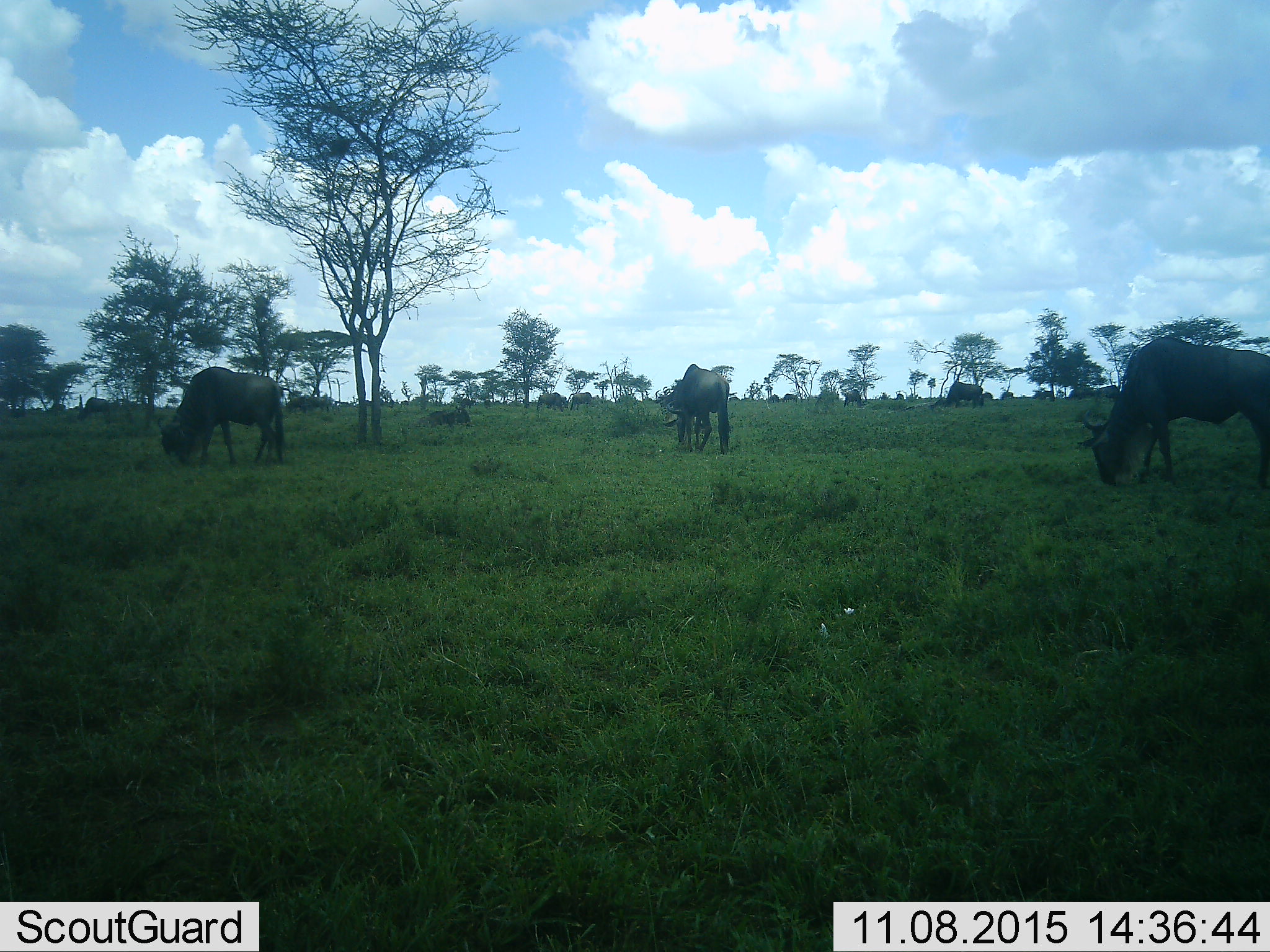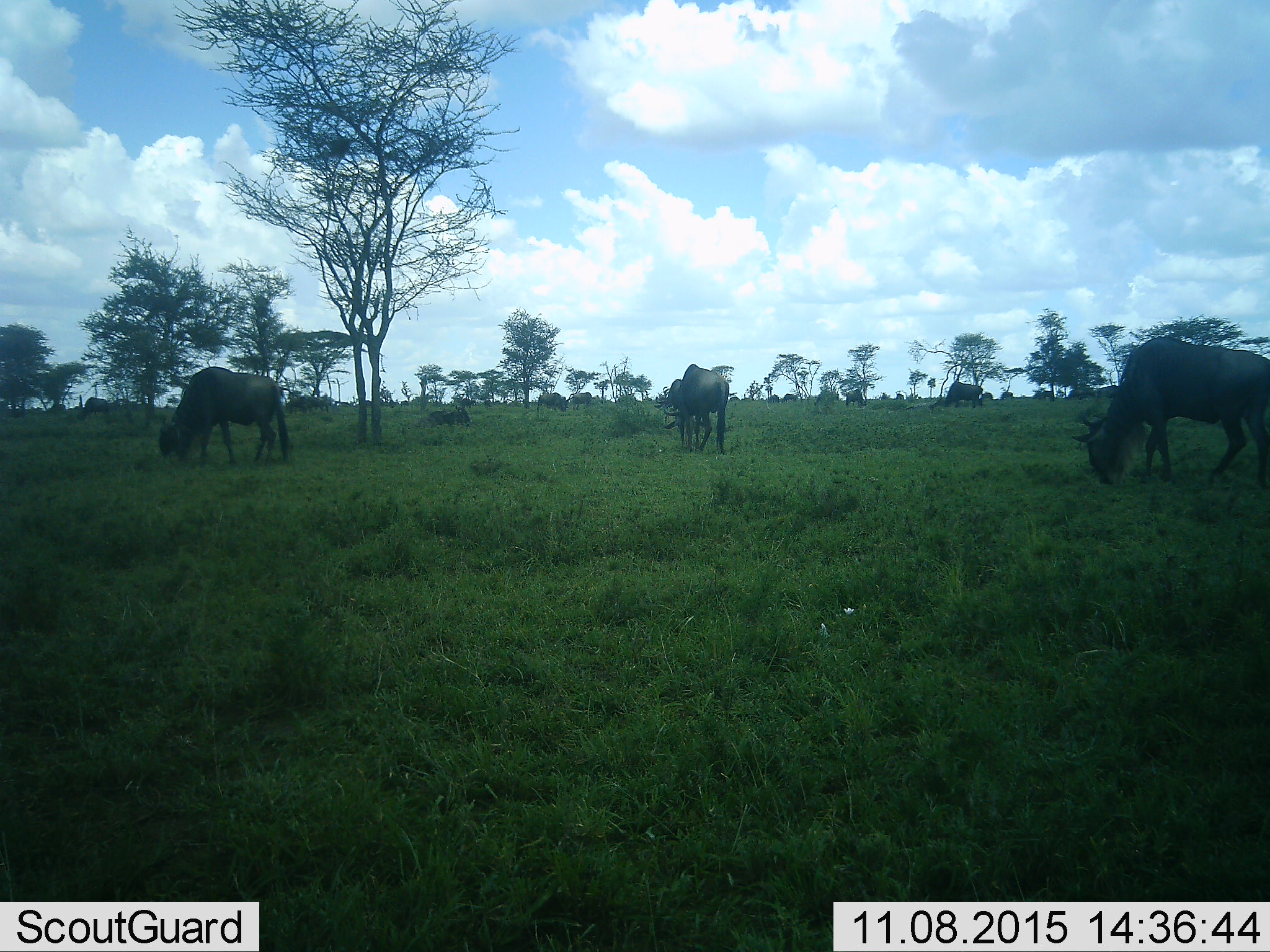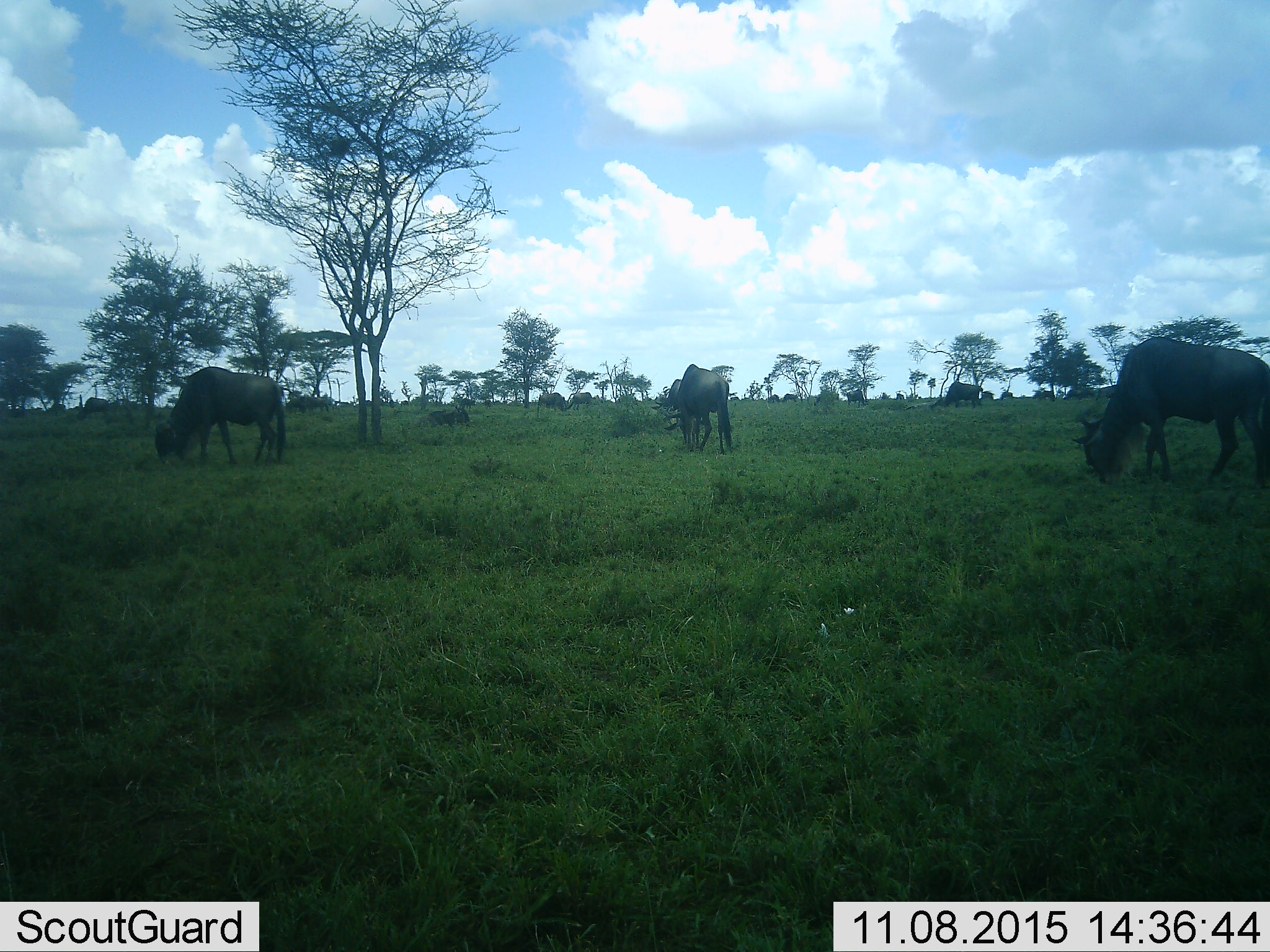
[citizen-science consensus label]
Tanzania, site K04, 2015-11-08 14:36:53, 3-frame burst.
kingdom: Animalia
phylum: Chordata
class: Mammalia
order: Artiodactyla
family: Bovidae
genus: Connochaetes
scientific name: Connochaetes taurinus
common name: blue wildebeest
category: wildebeest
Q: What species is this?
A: Wildebeest (blue wildebeest) (Connochaetes taurinus).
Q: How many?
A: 11-50.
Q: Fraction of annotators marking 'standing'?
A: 30%.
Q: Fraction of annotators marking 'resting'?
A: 30%.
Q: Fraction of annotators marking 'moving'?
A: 40%.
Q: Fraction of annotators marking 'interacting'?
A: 0%.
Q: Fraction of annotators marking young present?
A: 0%.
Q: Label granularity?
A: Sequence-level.